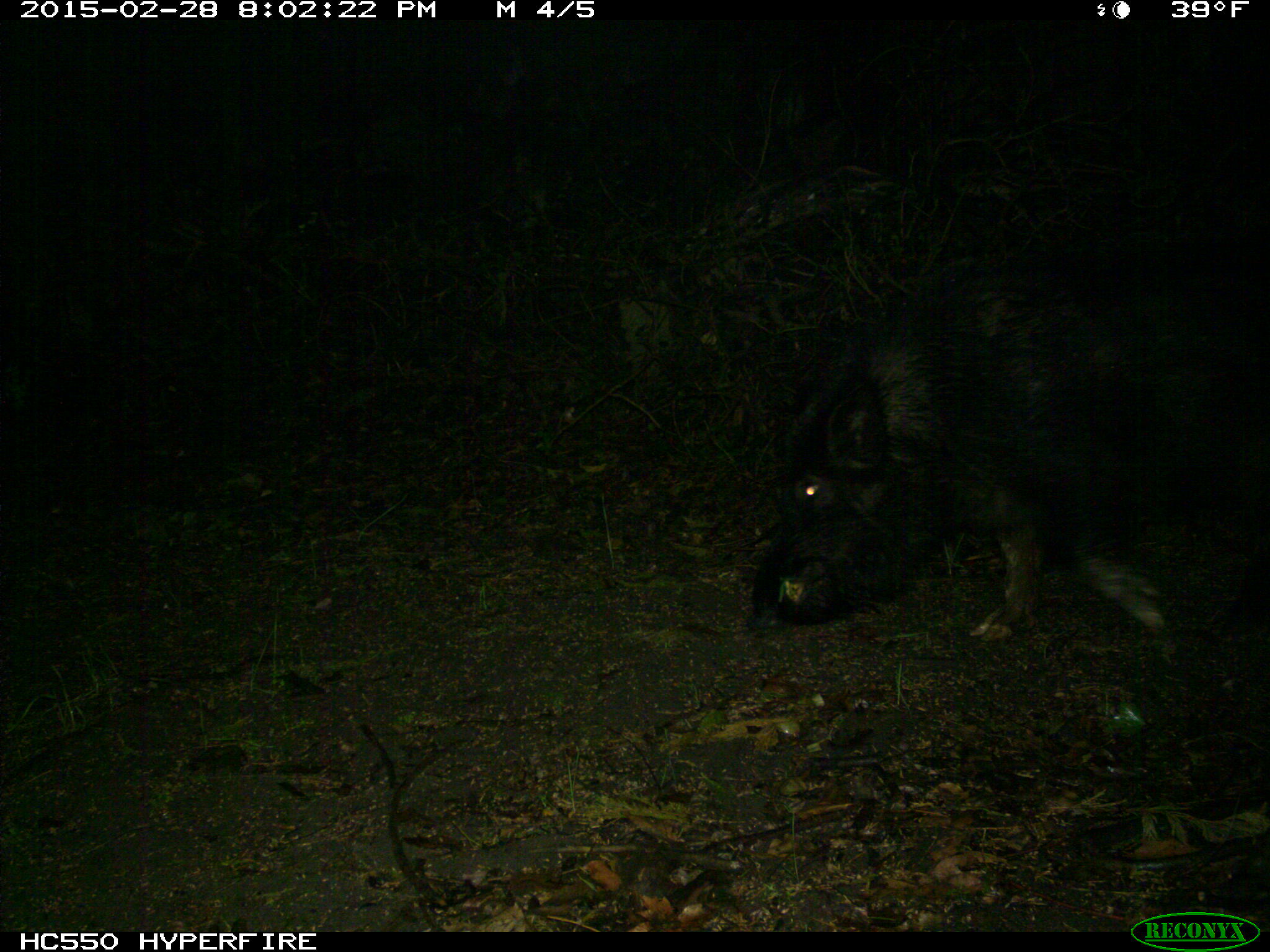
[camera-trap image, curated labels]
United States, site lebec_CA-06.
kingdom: Animalia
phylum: Chordata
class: Mammalia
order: Artiodactyla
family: Suidae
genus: Sus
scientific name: Sus scrofa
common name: wild boar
Sus scrofa (wild boar).